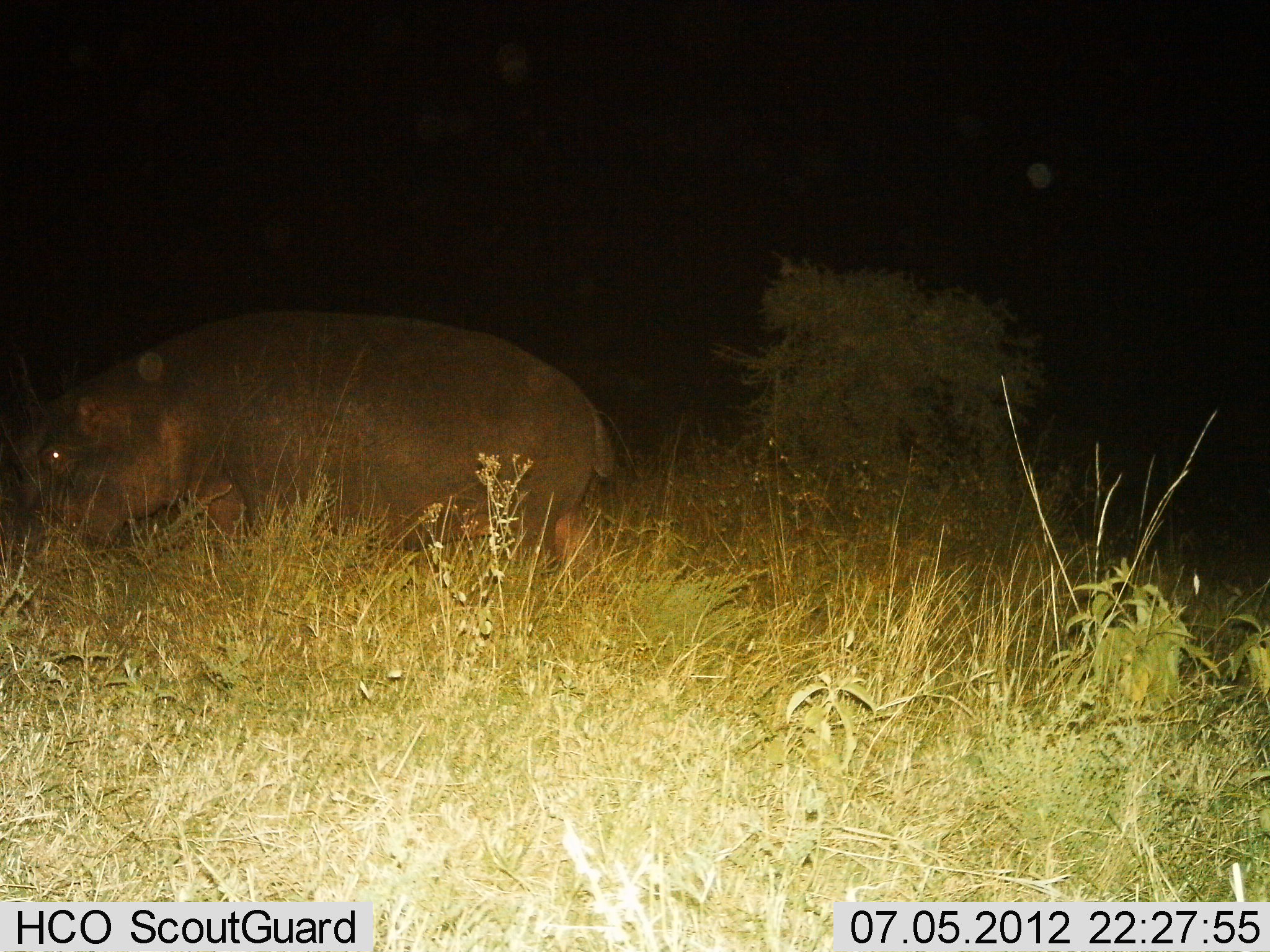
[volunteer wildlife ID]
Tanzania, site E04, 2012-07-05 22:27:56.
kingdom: Animalia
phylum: Chordata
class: Mammalia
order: Artiodactyla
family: Hippopotamidae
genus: Hippopotamus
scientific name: Hippopotamus amphibius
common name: hippopotamus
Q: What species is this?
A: Hippopotamus (Hippopotamus amphibius).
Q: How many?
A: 1.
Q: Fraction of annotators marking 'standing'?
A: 30%.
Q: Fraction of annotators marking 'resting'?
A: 0%.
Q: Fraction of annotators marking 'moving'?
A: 60%.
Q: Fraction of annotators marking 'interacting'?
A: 0%.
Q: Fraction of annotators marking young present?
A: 0%.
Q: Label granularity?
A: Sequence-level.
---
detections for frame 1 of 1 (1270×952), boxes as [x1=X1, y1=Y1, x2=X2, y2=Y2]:
animal: [x1=2, y1=308, x2=622, y2=600]